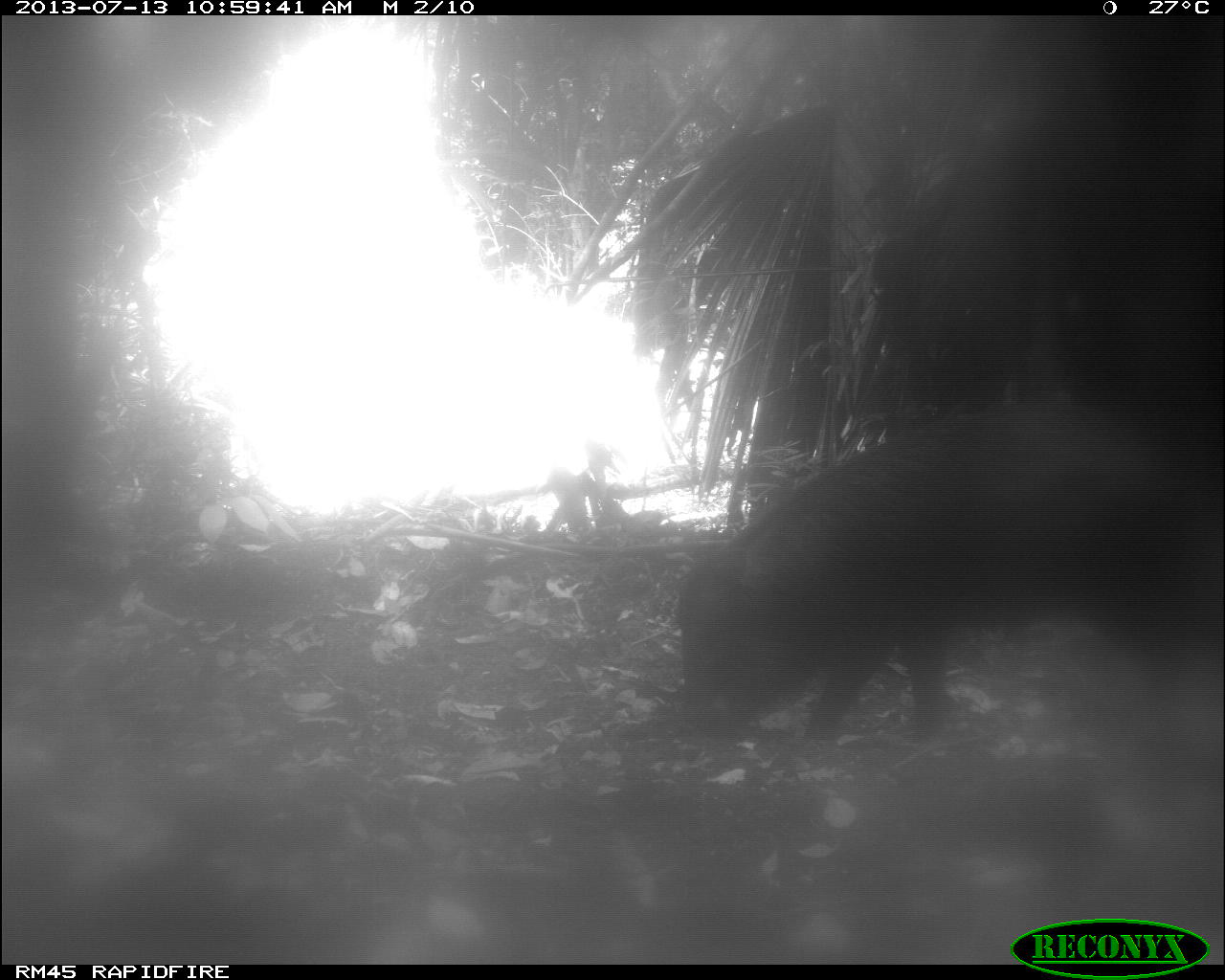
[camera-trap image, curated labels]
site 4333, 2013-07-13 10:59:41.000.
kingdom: Animalia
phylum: Chordata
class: Mammalia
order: Artiodactyla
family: Tayassuidae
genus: Tayassu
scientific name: Tayassu pecari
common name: white-lipped peccary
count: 1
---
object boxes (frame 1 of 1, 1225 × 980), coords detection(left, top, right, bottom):
tayassu pecari: detection(673, 400, 1222, 747)